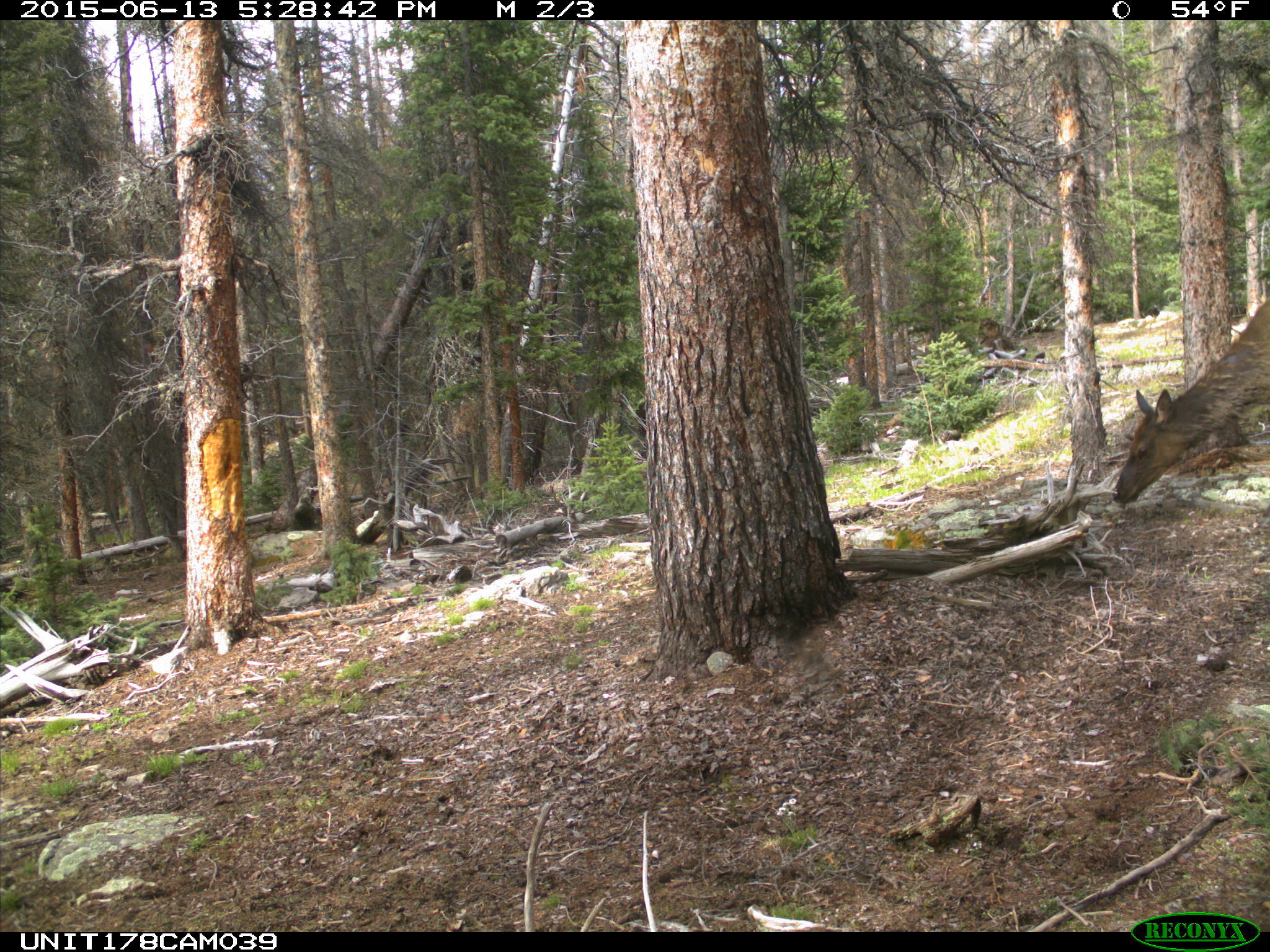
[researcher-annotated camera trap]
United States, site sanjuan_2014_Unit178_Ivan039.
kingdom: Animalia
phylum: Chordata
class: Mammalia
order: Artiodactyla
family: Cervidae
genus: Cervus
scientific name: Cervus elaphus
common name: red deer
Cervus elaphus (red deer).